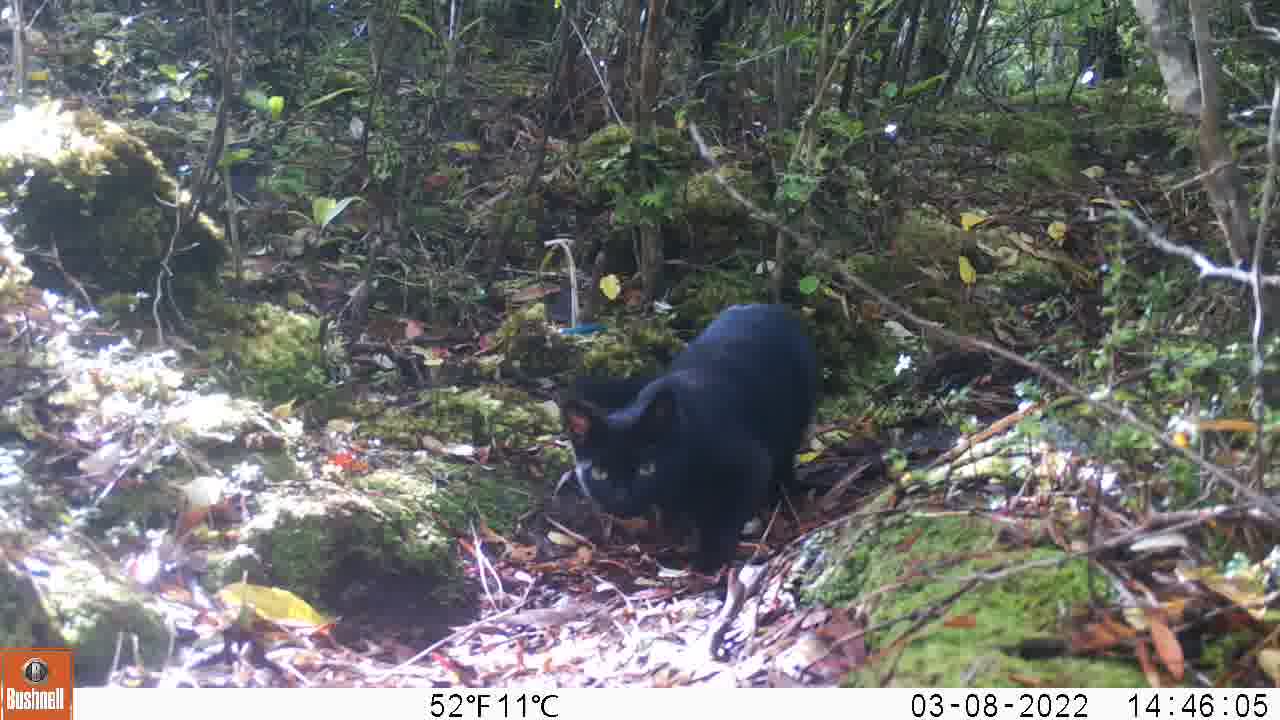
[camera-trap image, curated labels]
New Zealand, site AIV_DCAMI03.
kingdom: Animalia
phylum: Chordata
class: Mammalia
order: Carnivora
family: Felidae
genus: Felis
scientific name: Felis catus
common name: domestic cat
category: cat